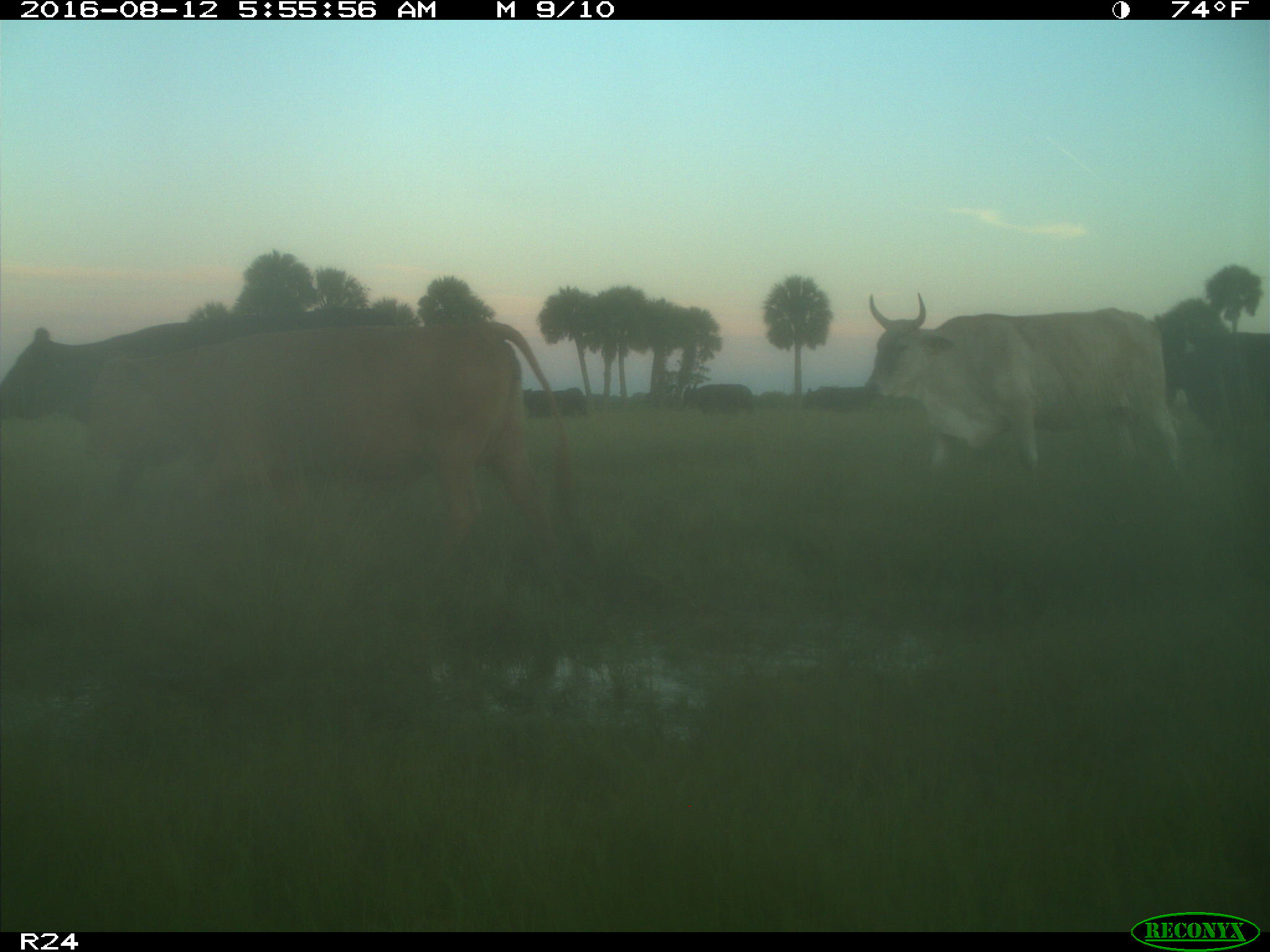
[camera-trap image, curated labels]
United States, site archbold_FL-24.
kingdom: Animalia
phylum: Chordata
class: Mammalia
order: Artiodactyla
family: Bovidae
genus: Bos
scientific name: Bos taurus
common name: domestic cow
Bos taurus (domestic cow).